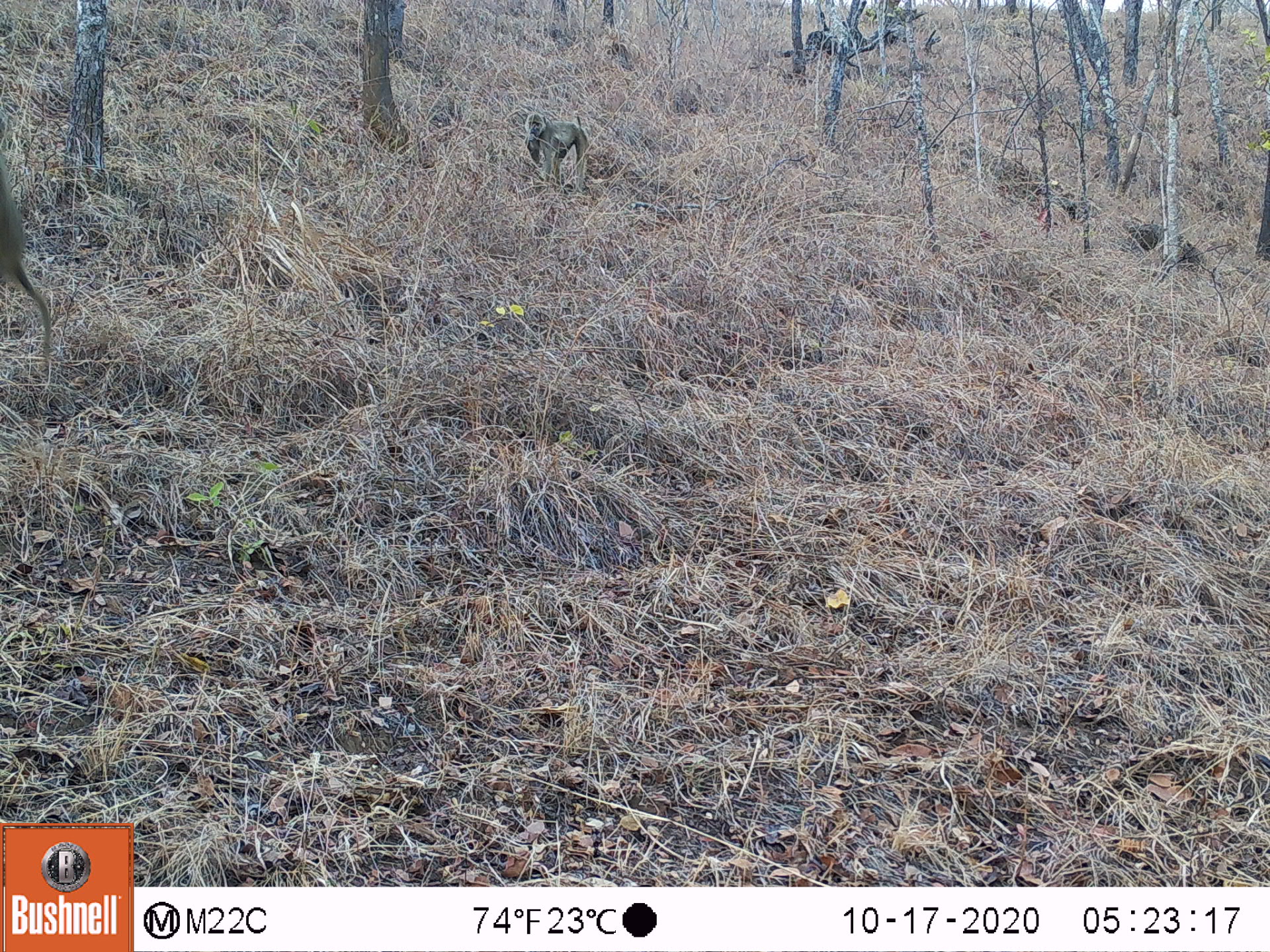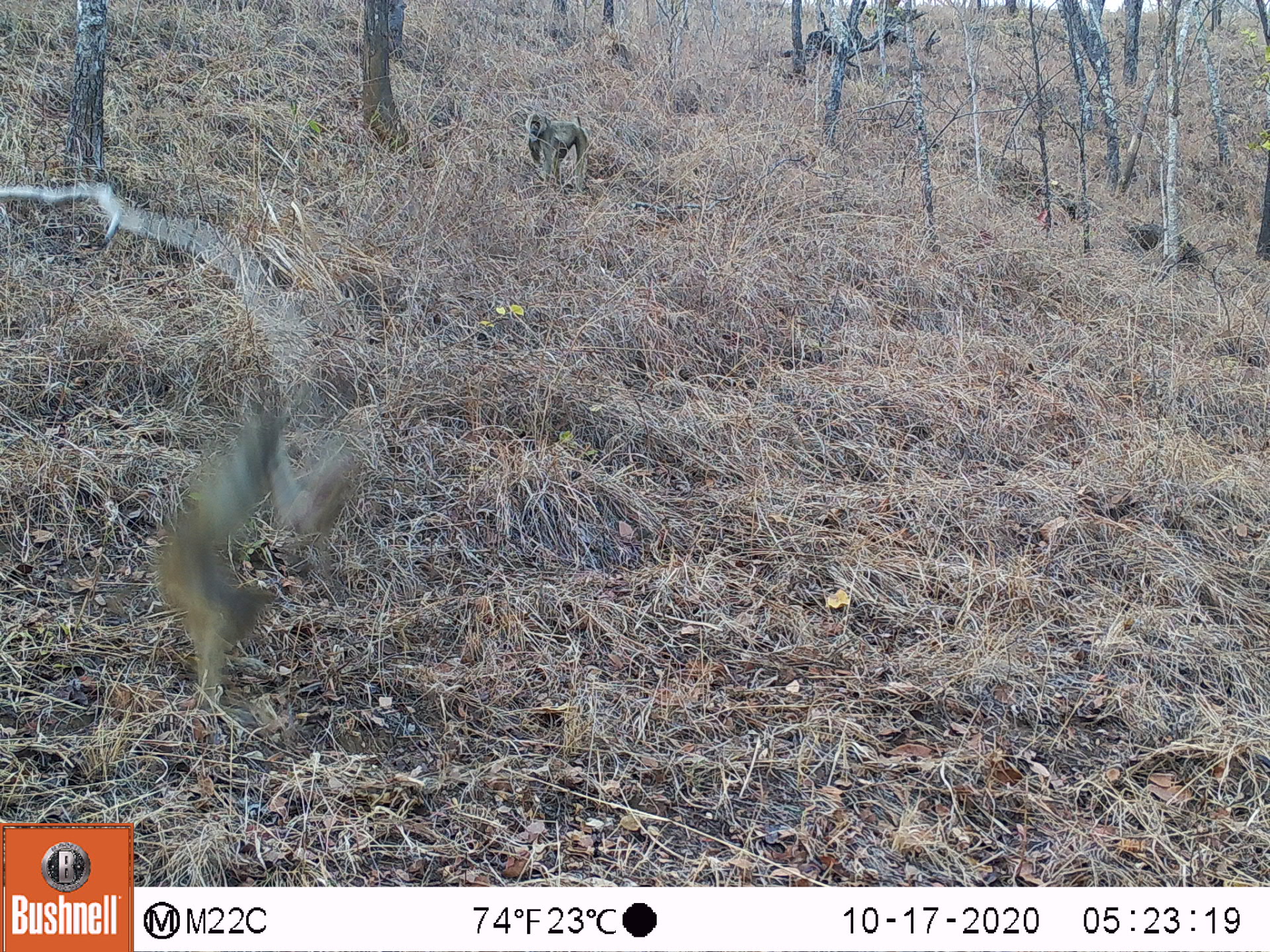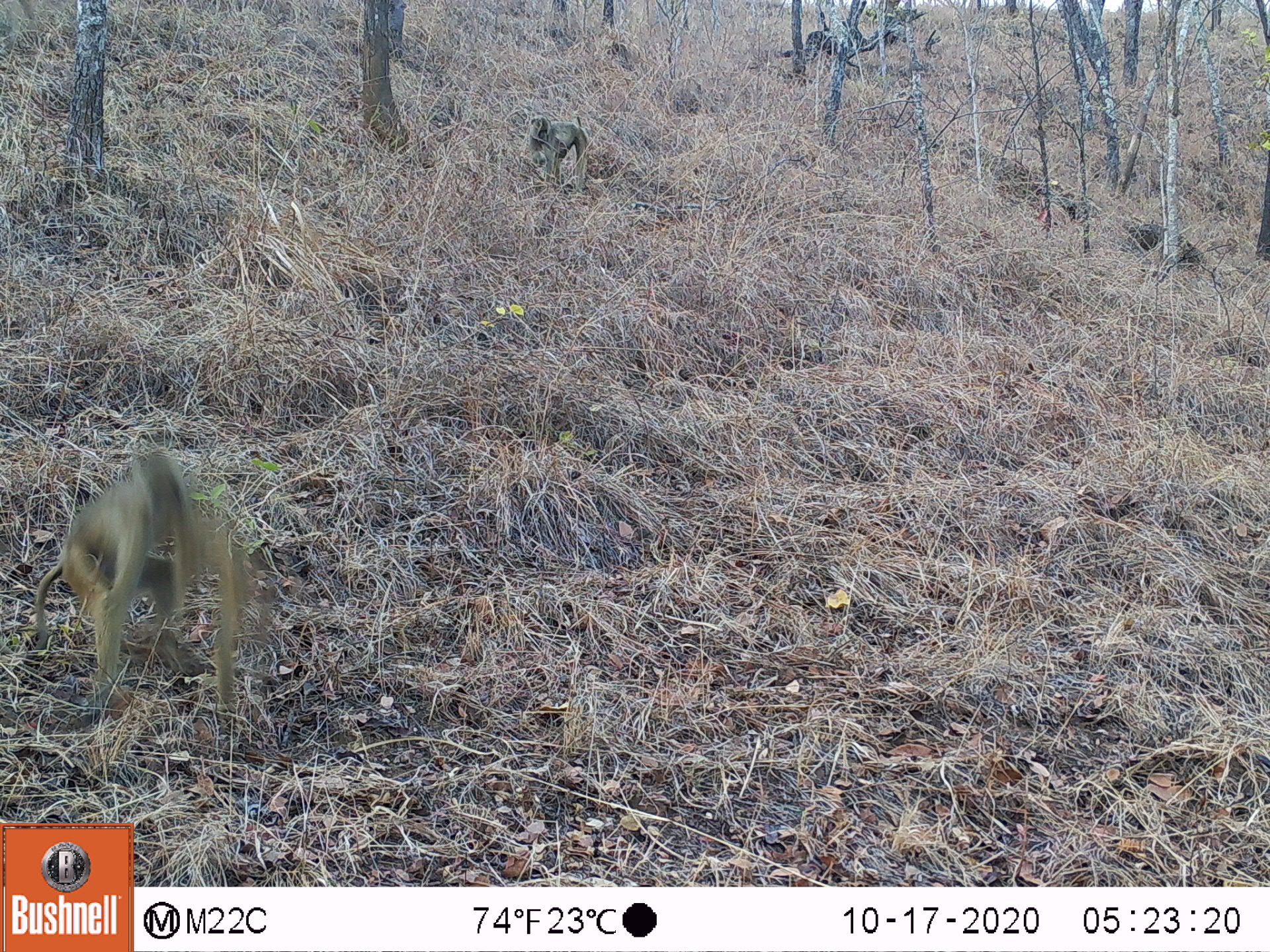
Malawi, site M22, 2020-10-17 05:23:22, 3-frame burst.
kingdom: Animalia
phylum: Chordata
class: Mammalia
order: Primates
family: Cercopithecidae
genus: Papio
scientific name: Papio cynocephalus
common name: yellow baboon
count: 2